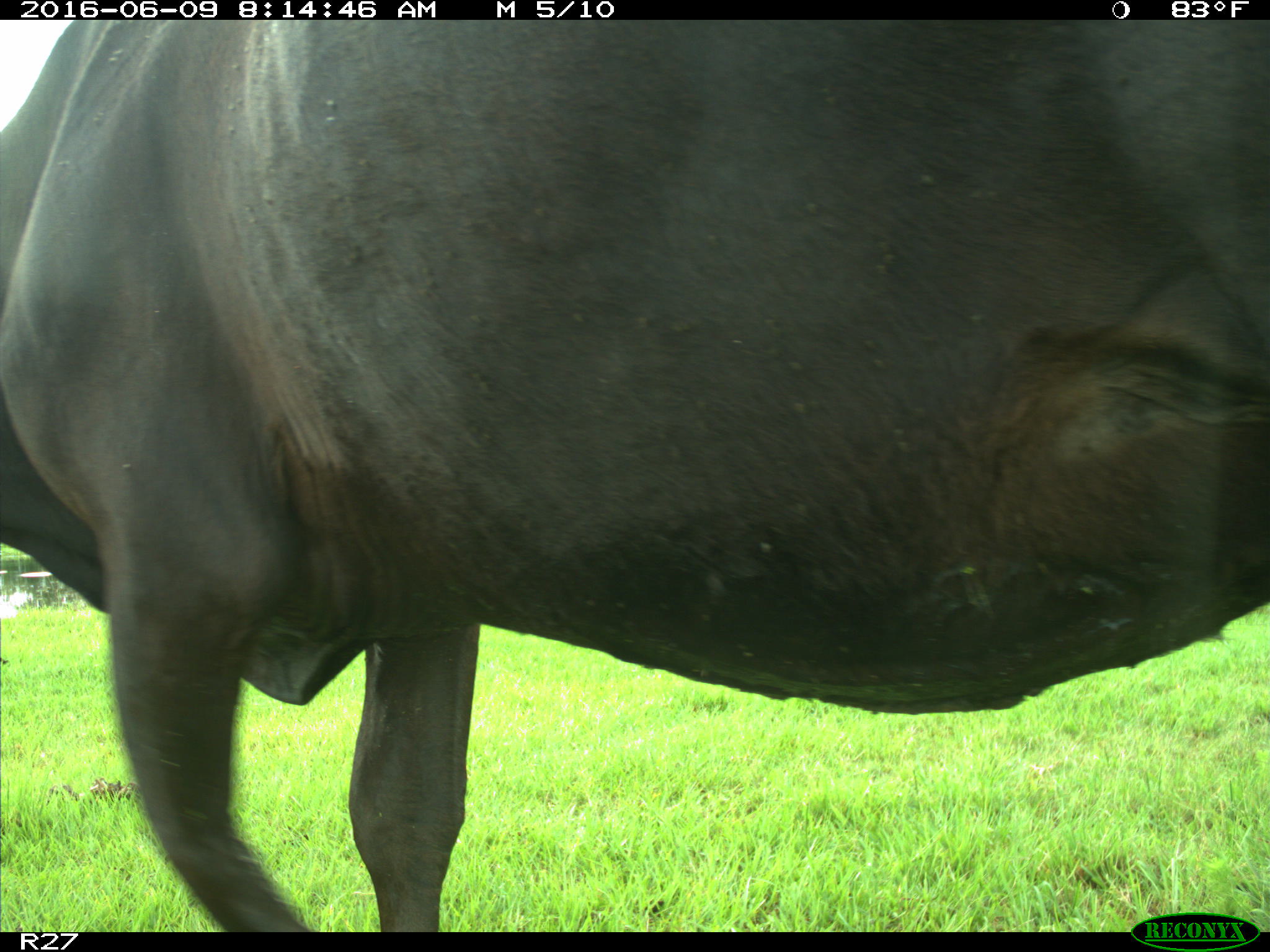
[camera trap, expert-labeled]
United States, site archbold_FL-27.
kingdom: Animalia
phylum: Chordata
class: Mammalia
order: Artiodactyla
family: Bovidae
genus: Bos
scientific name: Bos taurus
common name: domestic cow